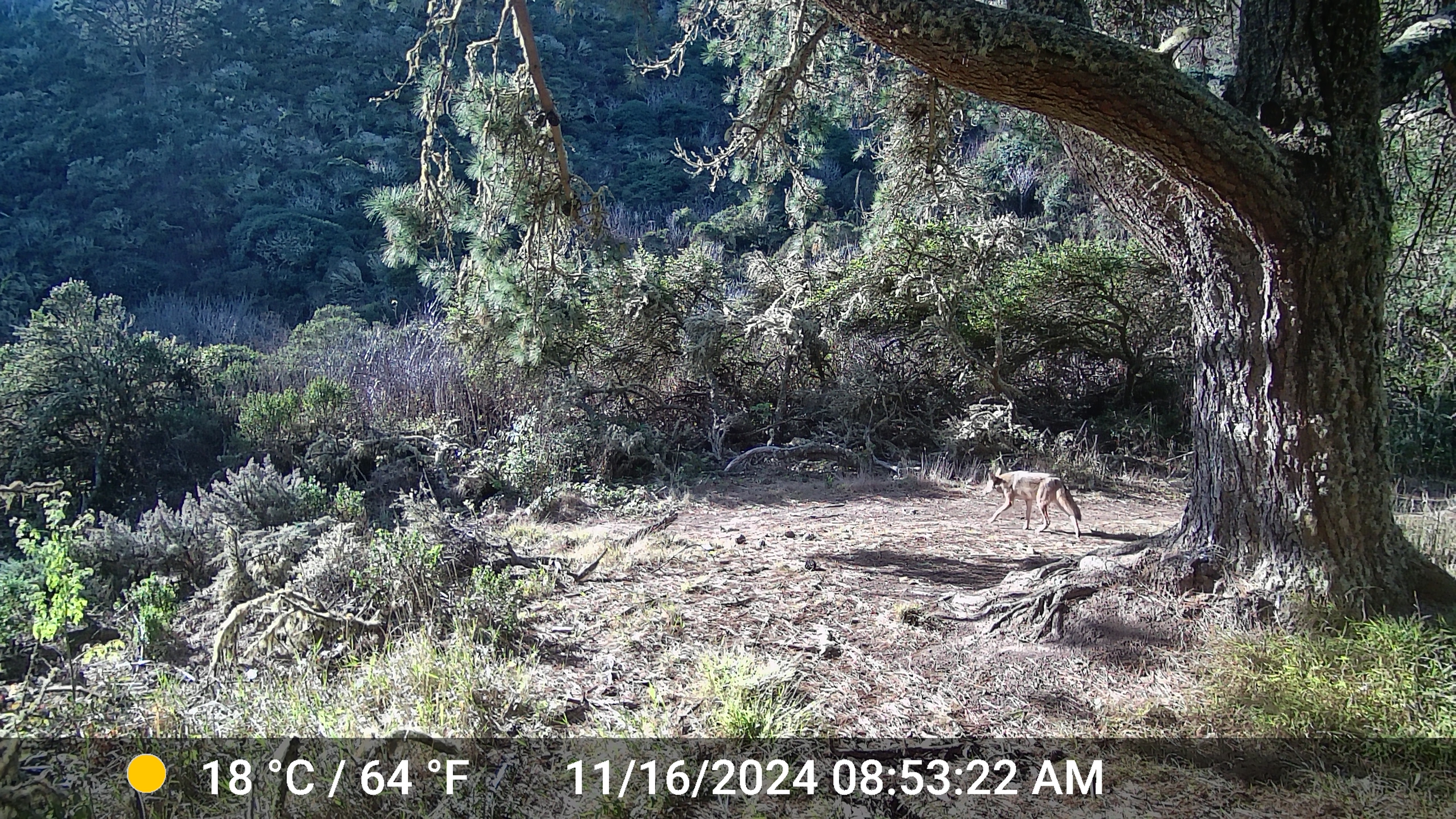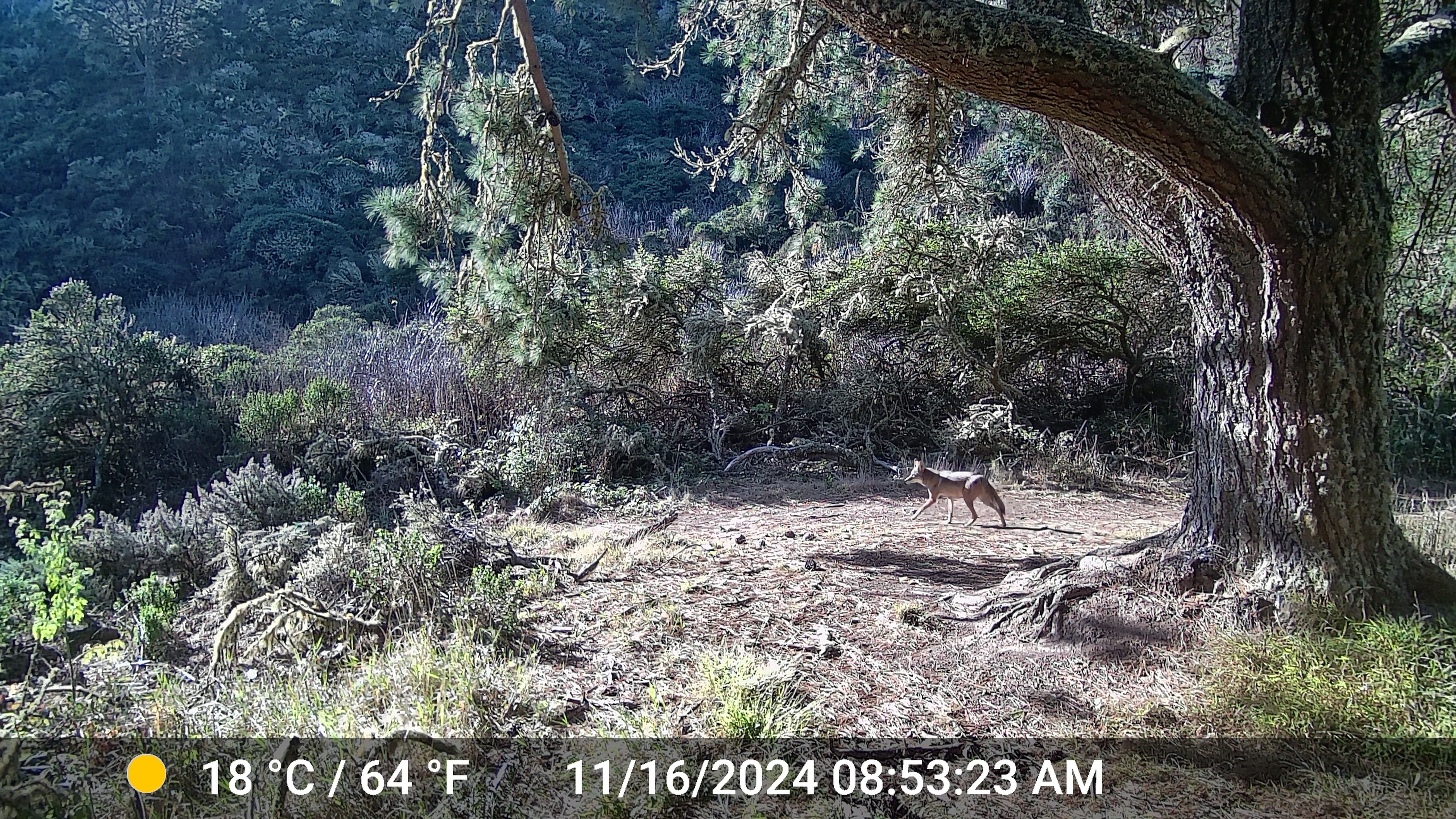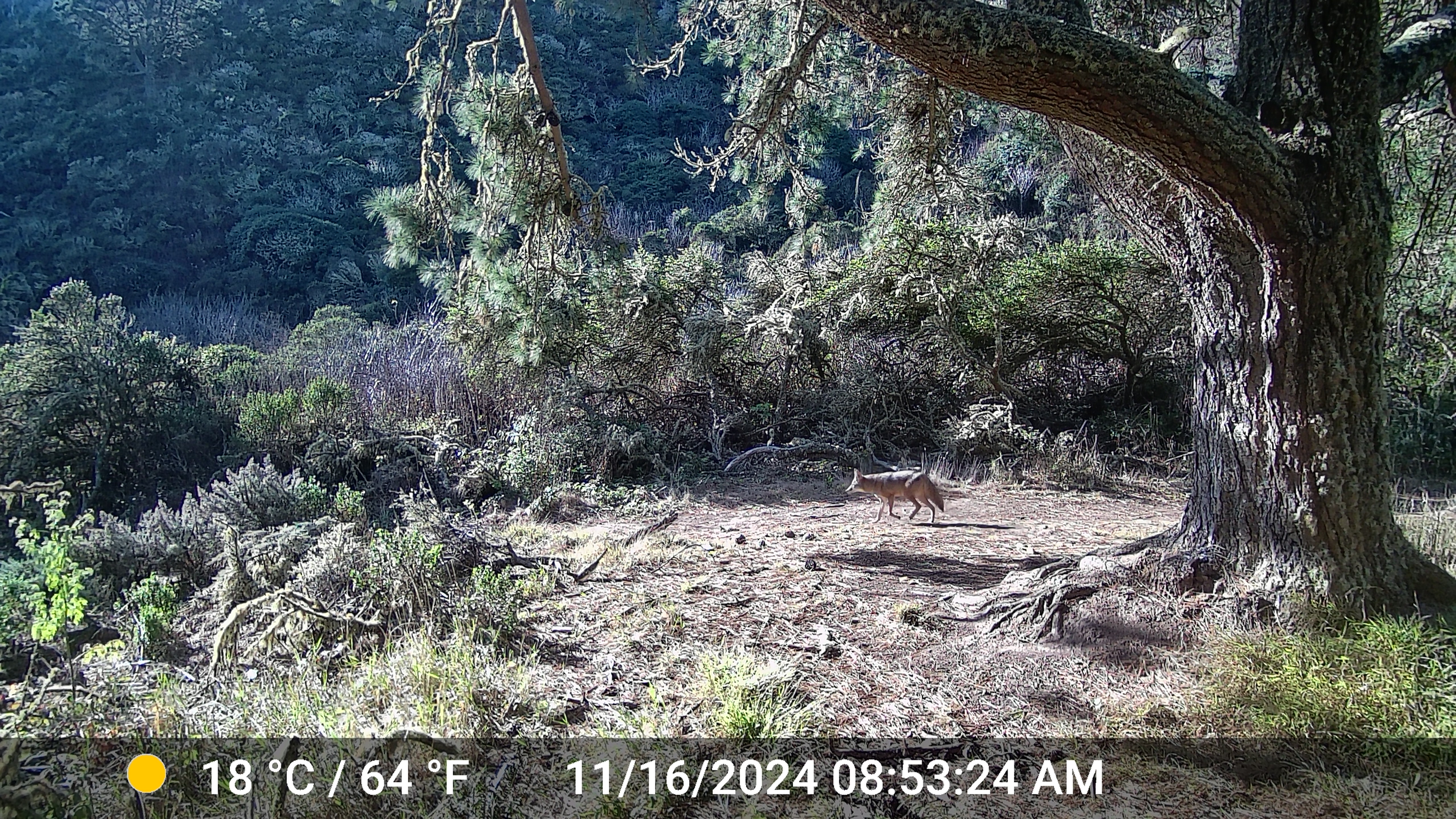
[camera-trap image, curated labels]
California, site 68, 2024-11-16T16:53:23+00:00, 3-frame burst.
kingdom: Animalia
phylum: Chordata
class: Mammalia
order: Carnivora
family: Canidae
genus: Canis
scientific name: Canis latrans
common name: coyote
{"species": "coyote (Canis latrans)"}